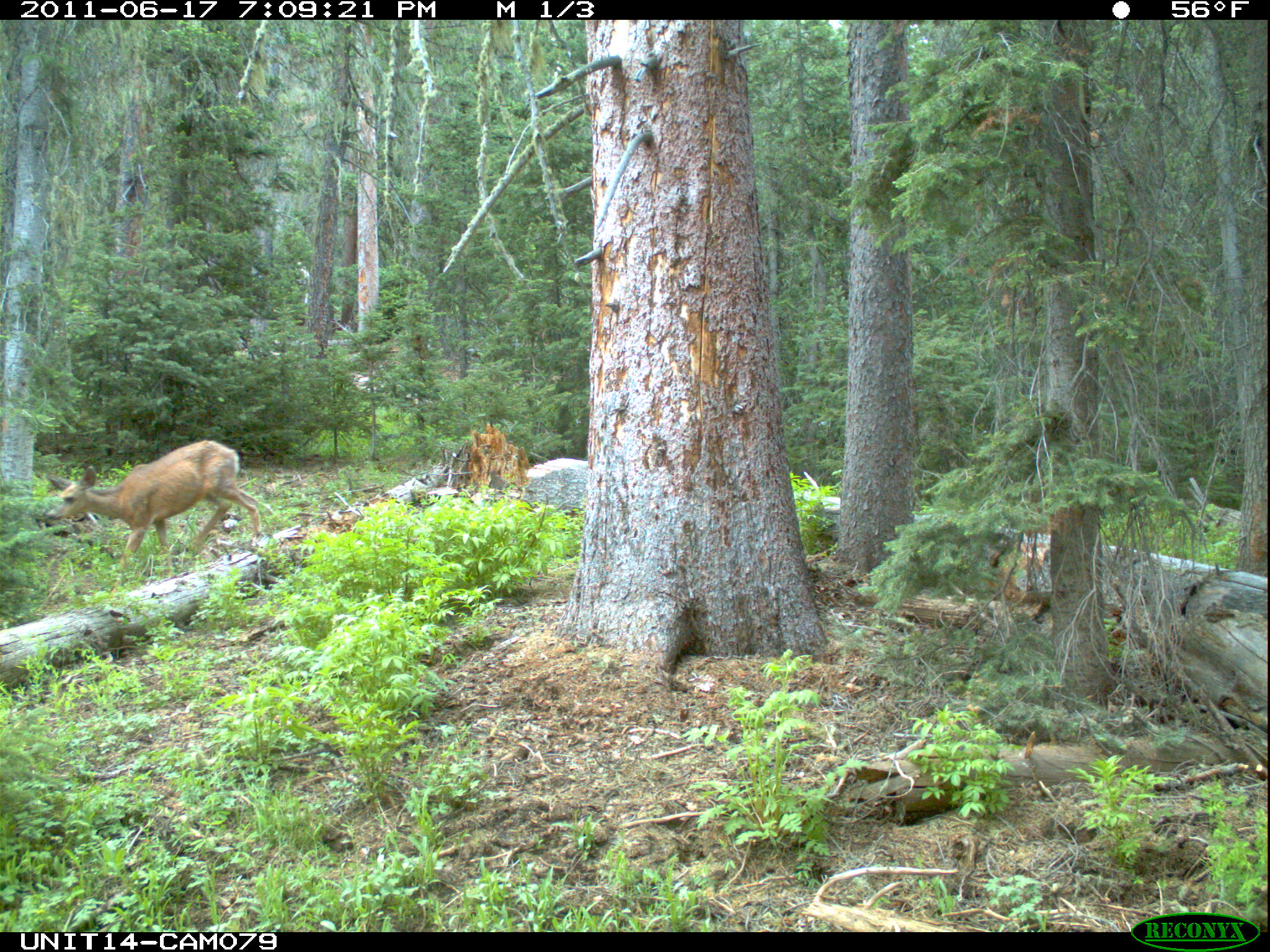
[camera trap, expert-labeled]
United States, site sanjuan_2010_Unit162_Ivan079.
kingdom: Animalia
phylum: Chordata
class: Mammalia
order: Artiodactyla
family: Cervidae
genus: Odocoileus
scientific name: Odocoileus hemionus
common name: mule deer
Odocoileus hemionus (mule deer).